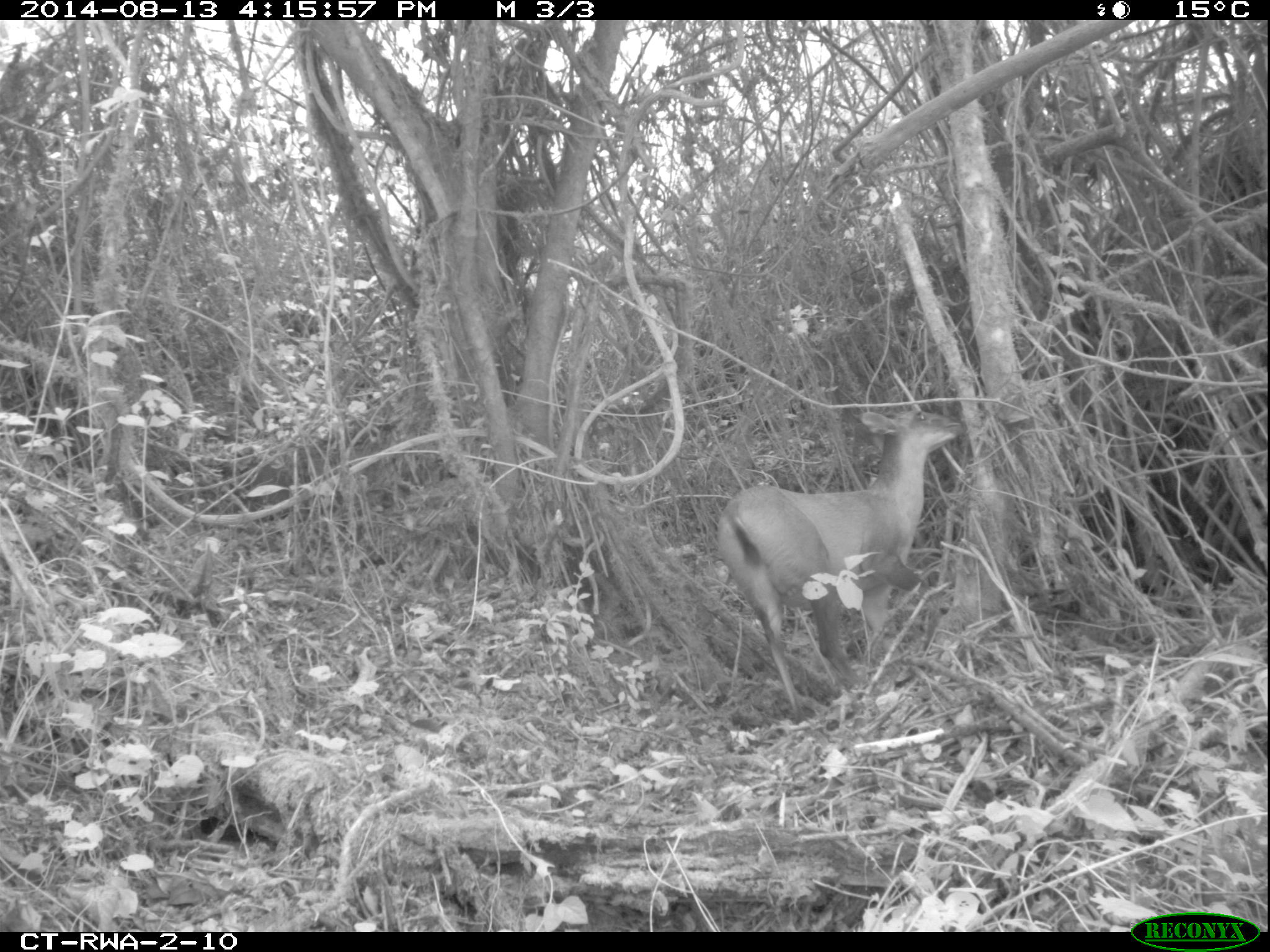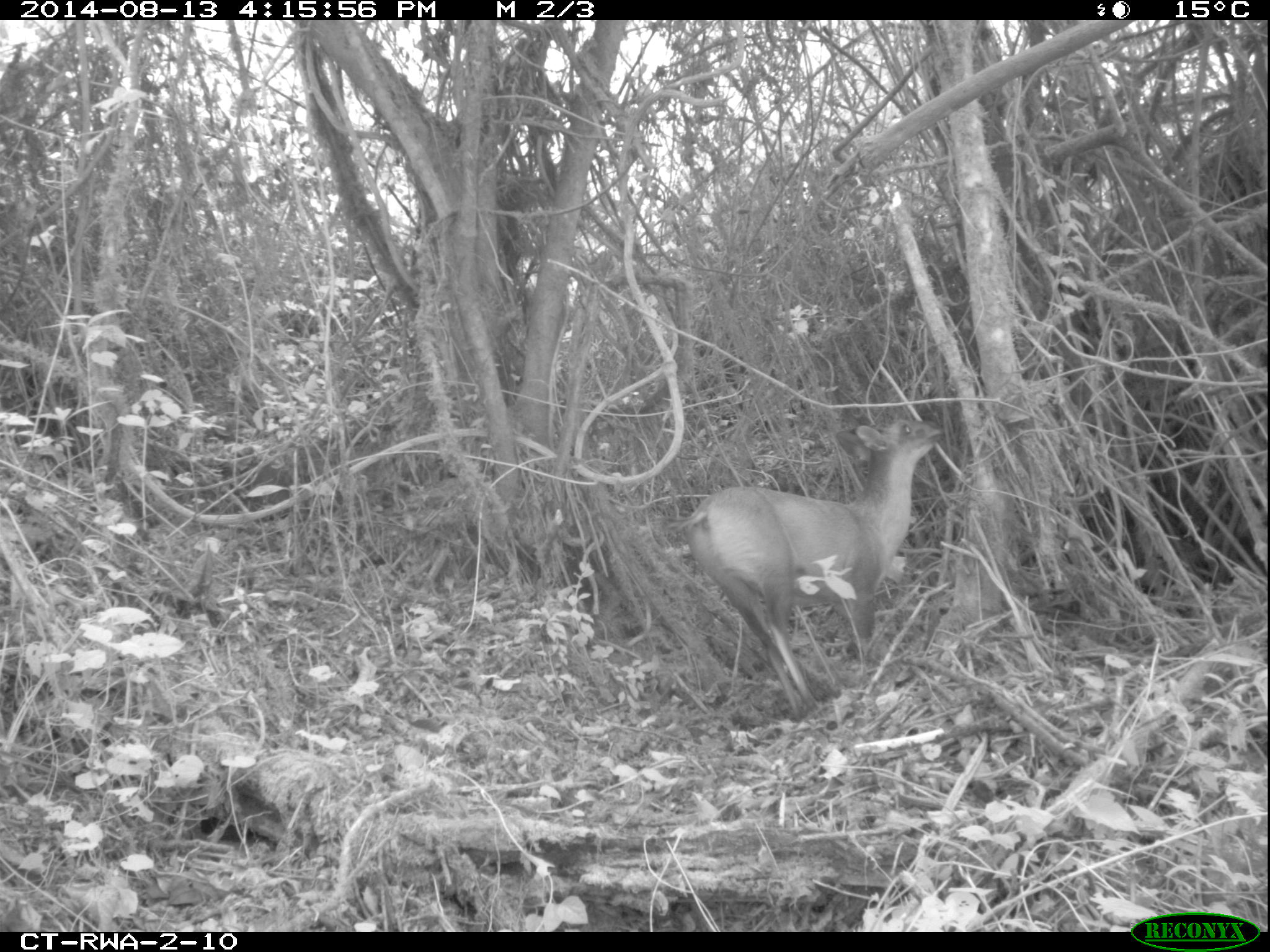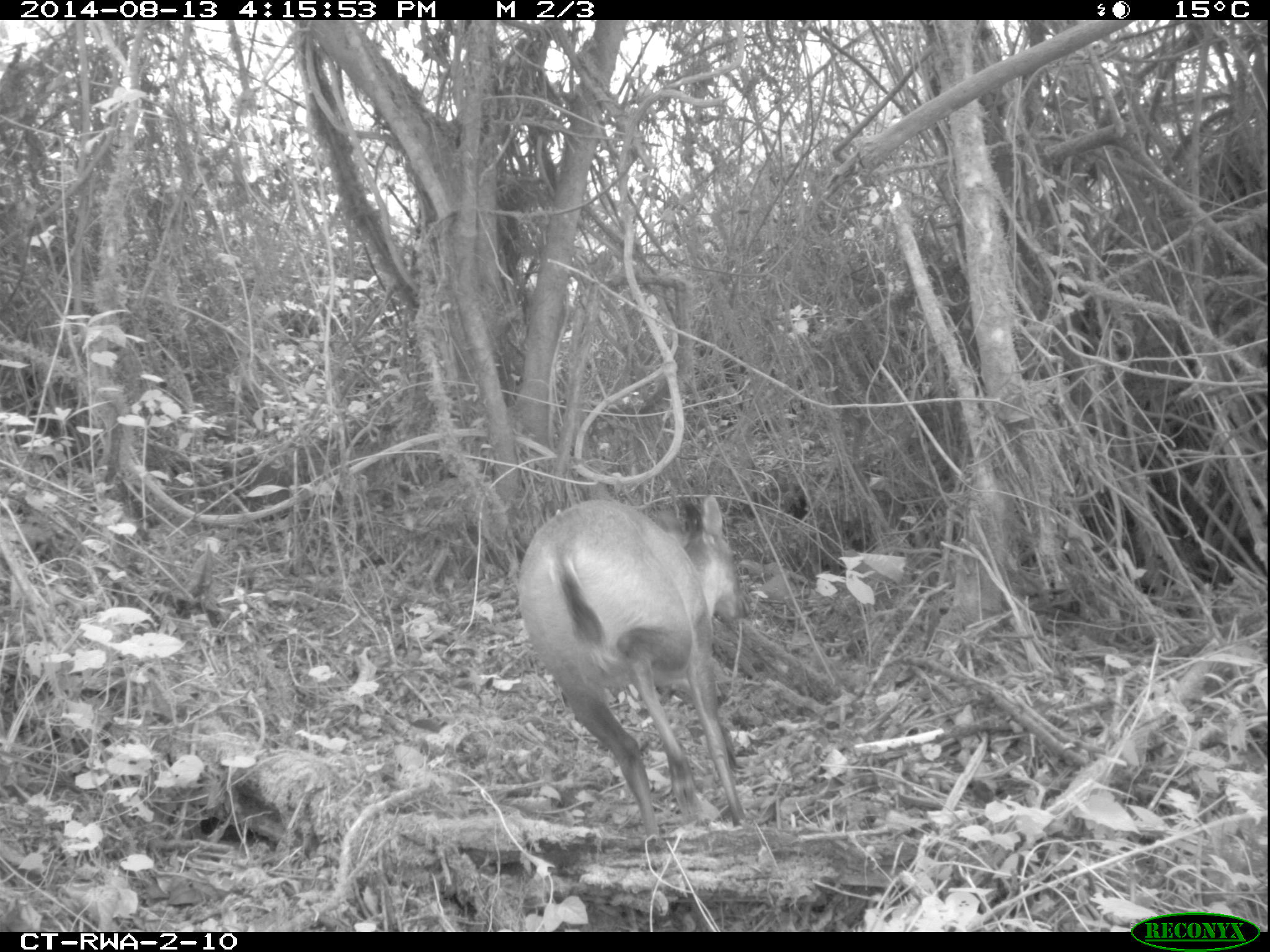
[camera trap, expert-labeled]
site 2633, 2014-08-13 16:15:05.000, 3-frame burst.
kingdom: Animalia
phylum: Chordata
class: Mammalia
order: Artiodactyla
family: Bovidae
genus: Cephalophus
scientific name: Cephalophus nigrifrons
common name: black-fronted duiker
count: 1